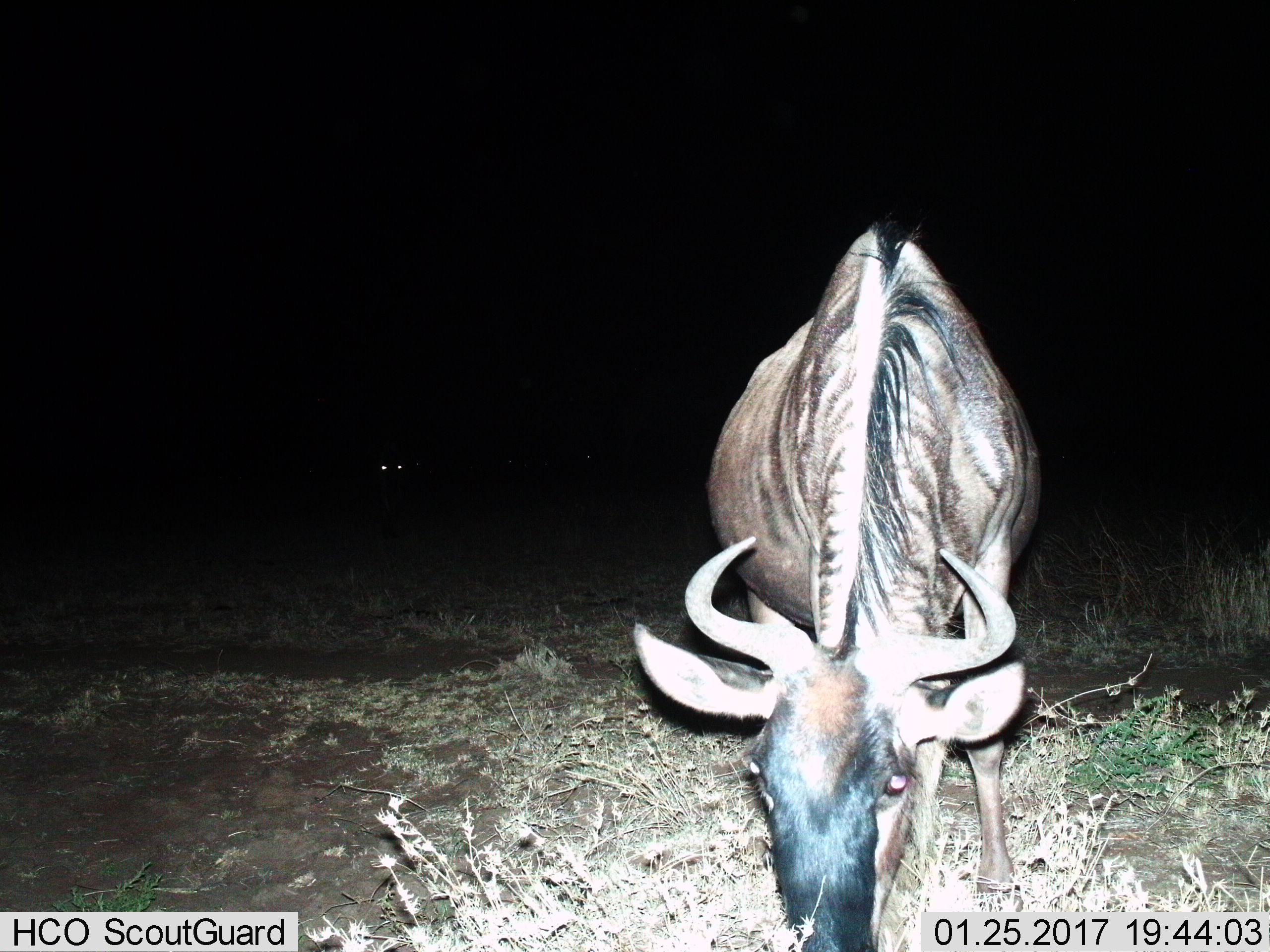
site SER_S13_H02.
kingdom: Animalia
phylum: Chordata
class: Mammalia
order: Artiodactyla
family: Bovidae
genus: Connochaetes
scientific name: Connochaetes taurinus taurinus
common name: blue wildebeest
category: wildebeestblue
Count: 2.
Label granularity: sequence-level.